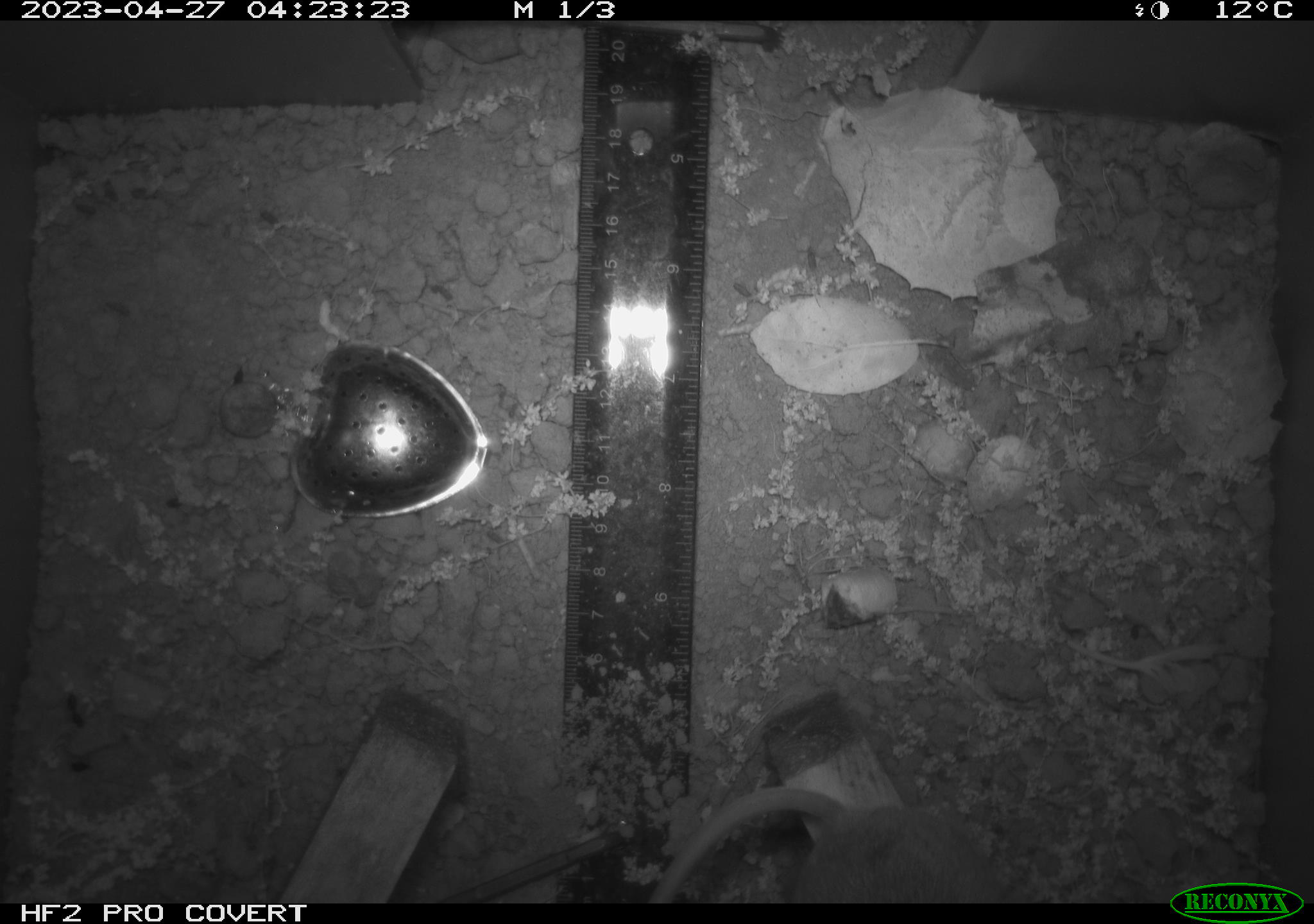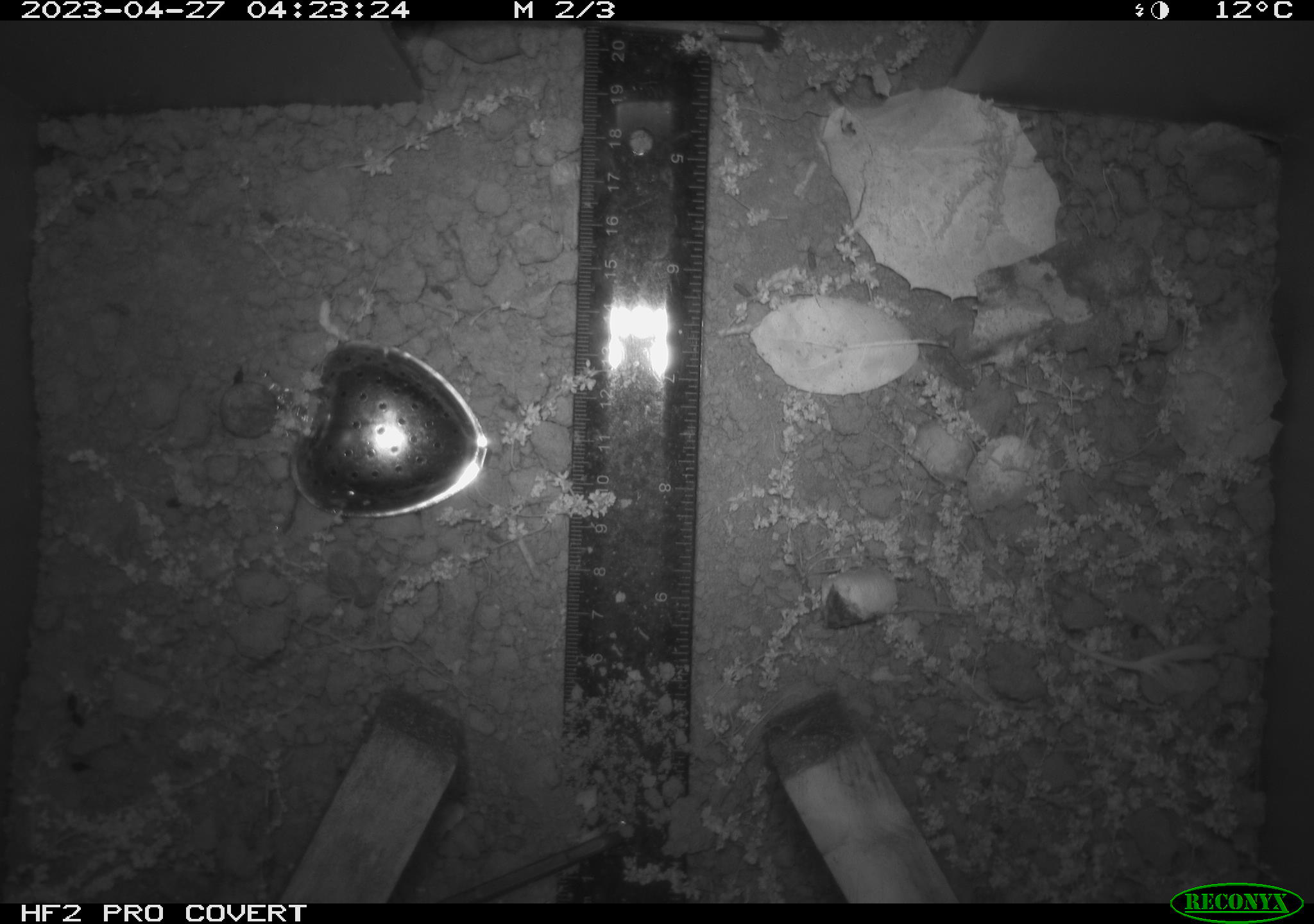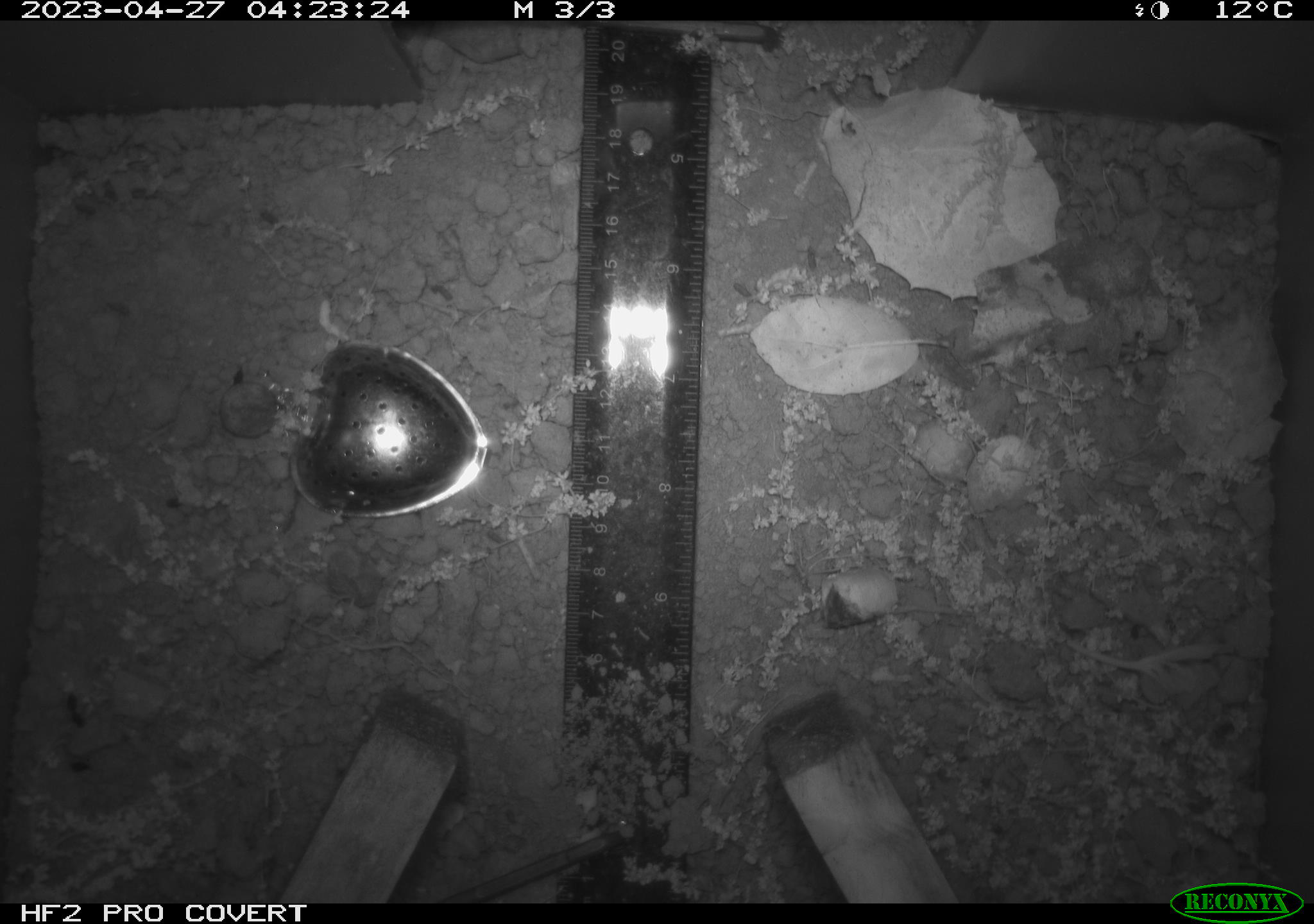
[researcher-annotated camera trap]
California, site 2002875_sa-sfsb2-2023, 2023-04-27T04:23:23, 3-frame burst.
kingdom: Animalia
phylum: Chordata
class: Mammalia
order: Rodentia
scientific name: Rodentia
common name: mouse species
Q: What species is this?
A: Mouse species (Rodentia).